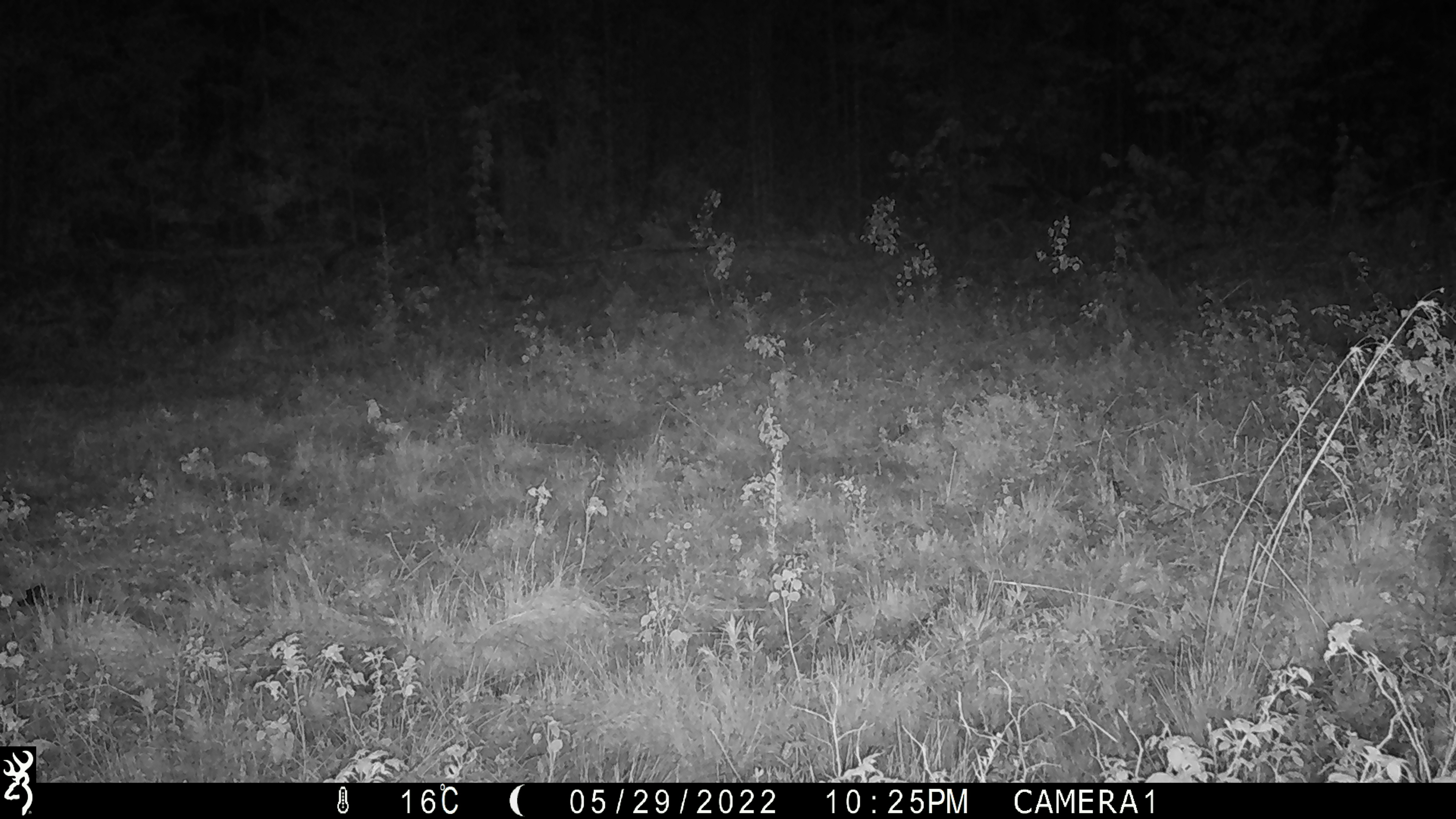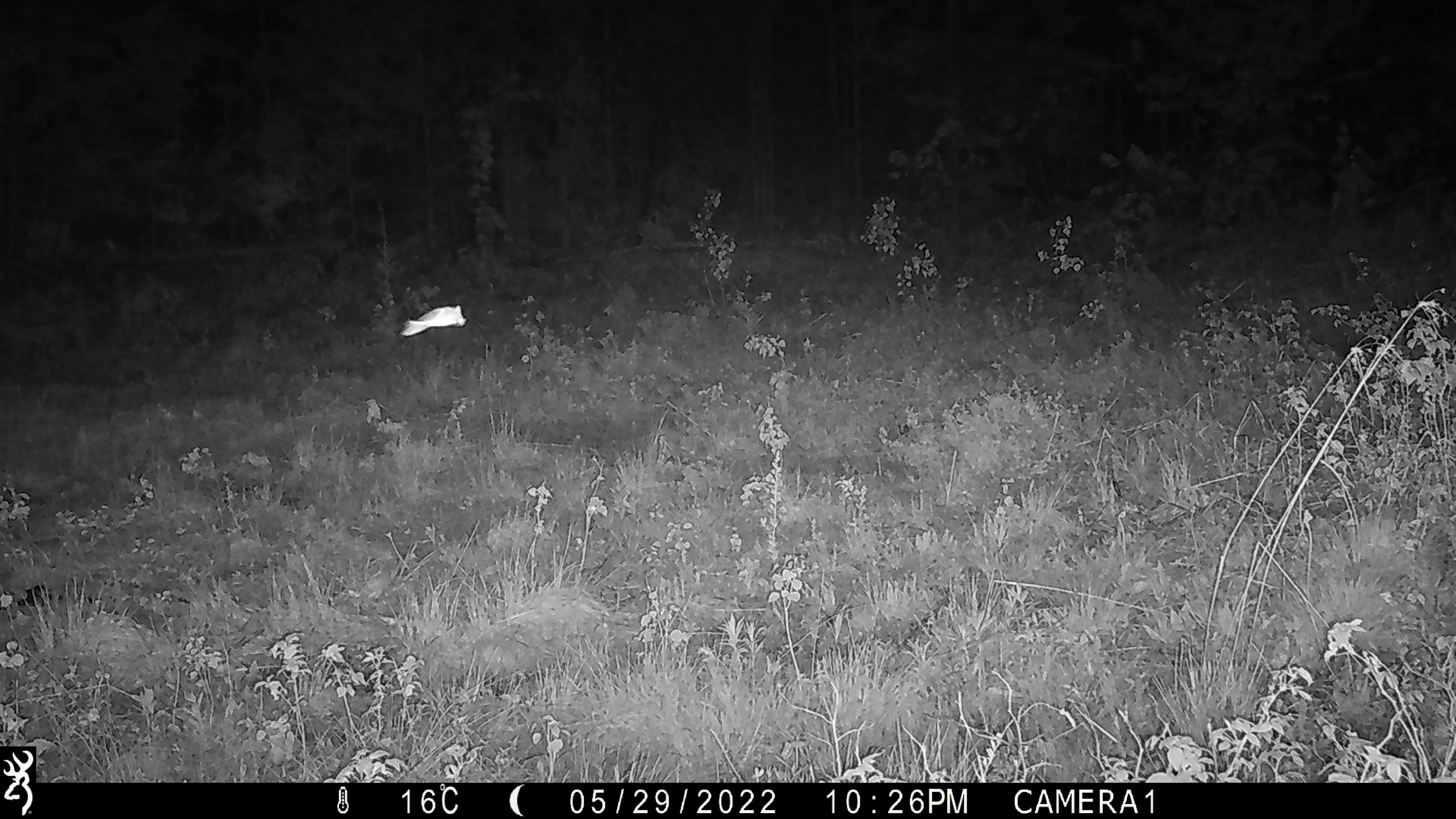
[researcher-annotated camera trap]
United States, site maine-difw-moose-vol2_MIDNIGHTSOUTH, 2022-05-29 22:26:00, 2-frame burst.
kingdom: Animalia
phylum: Chordata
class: Mammalia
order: Artiodactyla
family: Cervidae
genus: Alces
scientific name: Alces alces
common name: moose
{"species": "moose (Alces alces)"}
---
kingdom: Animalia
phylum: Arthropoda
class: Insecta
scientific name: Insecta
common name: insect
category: insect sp.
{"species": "insect sp. (insect) (Insecta)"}